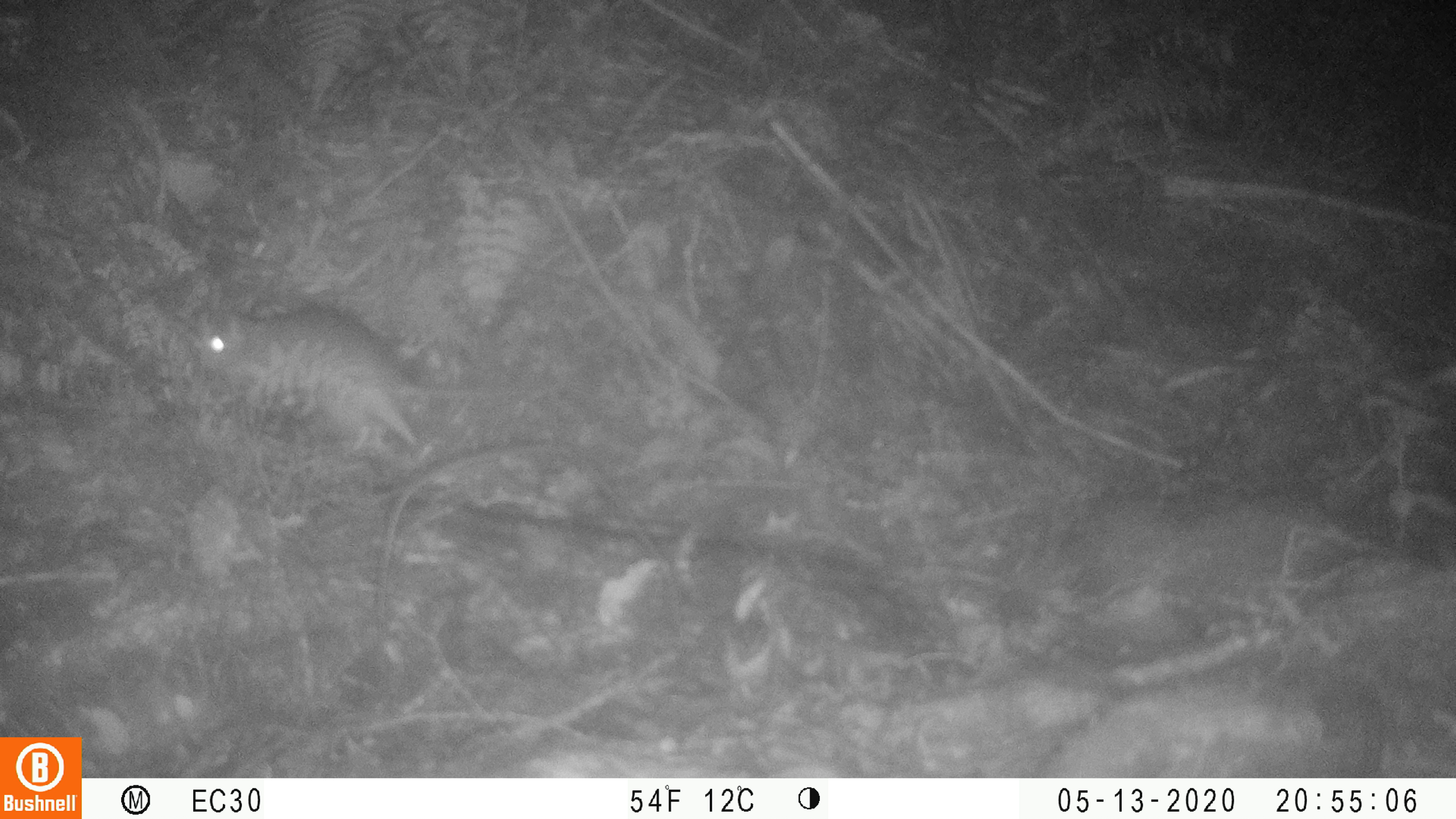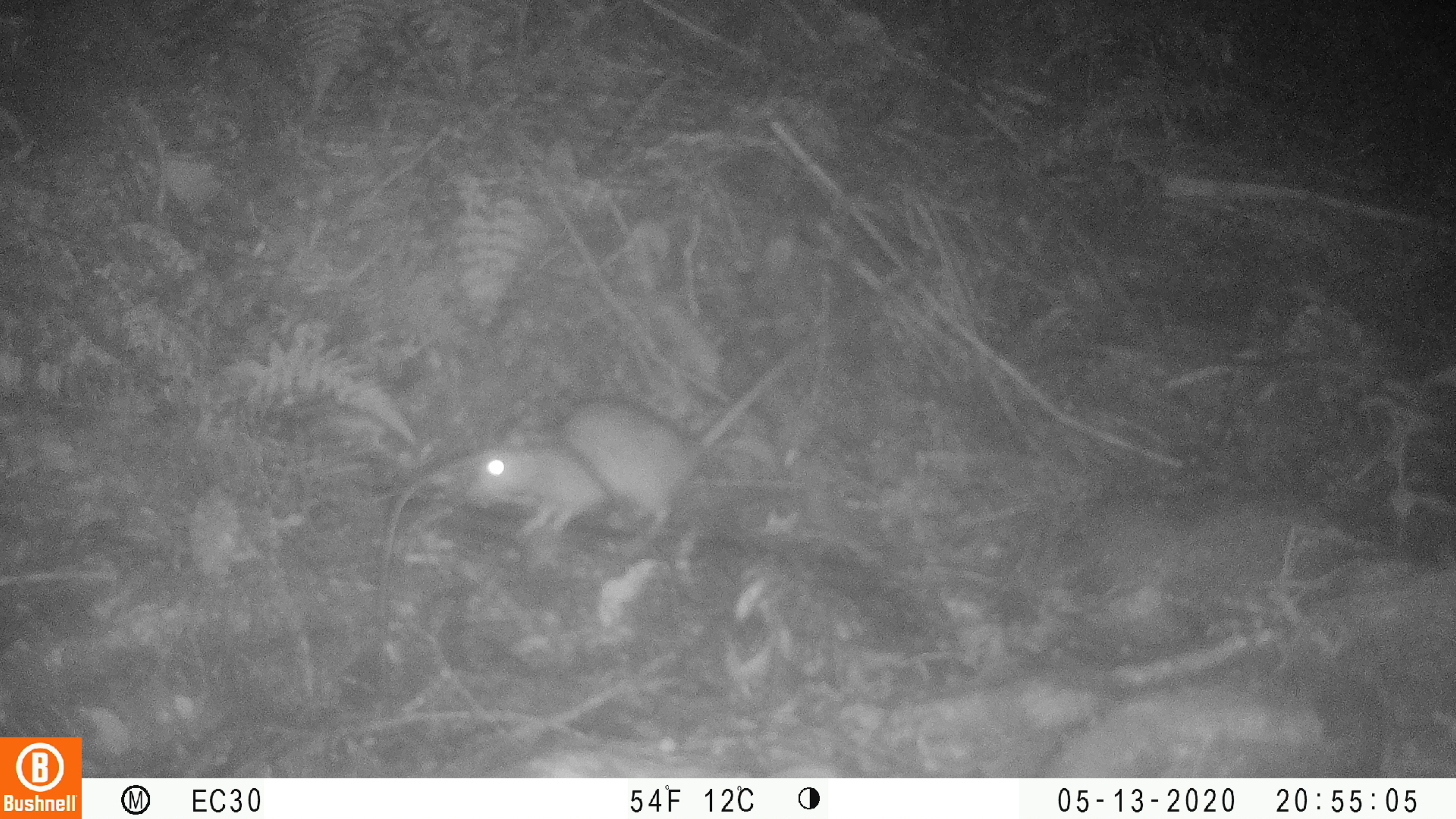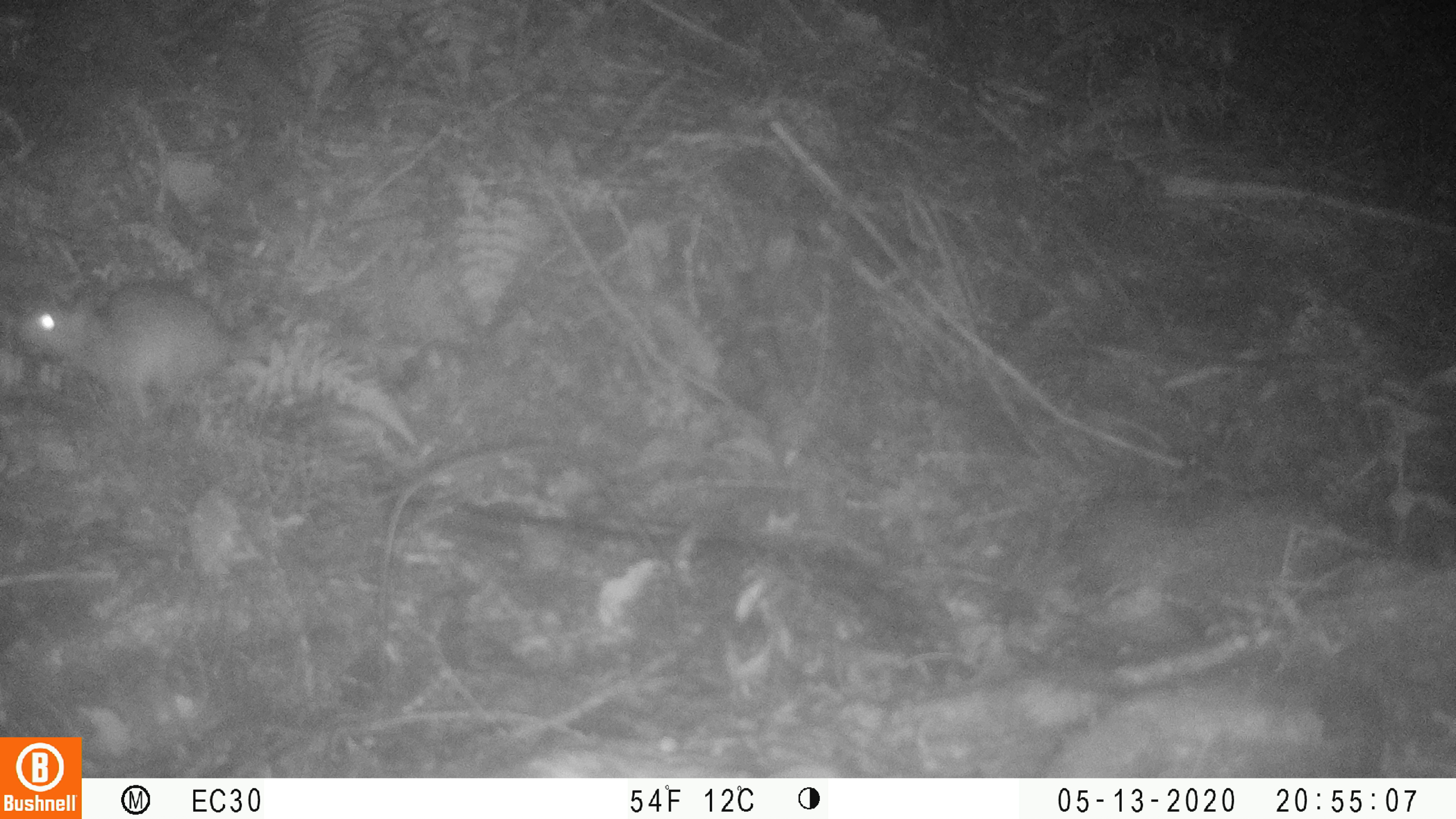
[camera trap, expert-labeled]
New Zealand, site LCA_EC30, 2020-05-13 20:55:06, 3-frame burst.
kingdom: Animalia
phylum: Chordata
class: Mammalia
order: Rodentia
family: Muridae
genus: Rattus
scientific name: Rattus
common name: rat